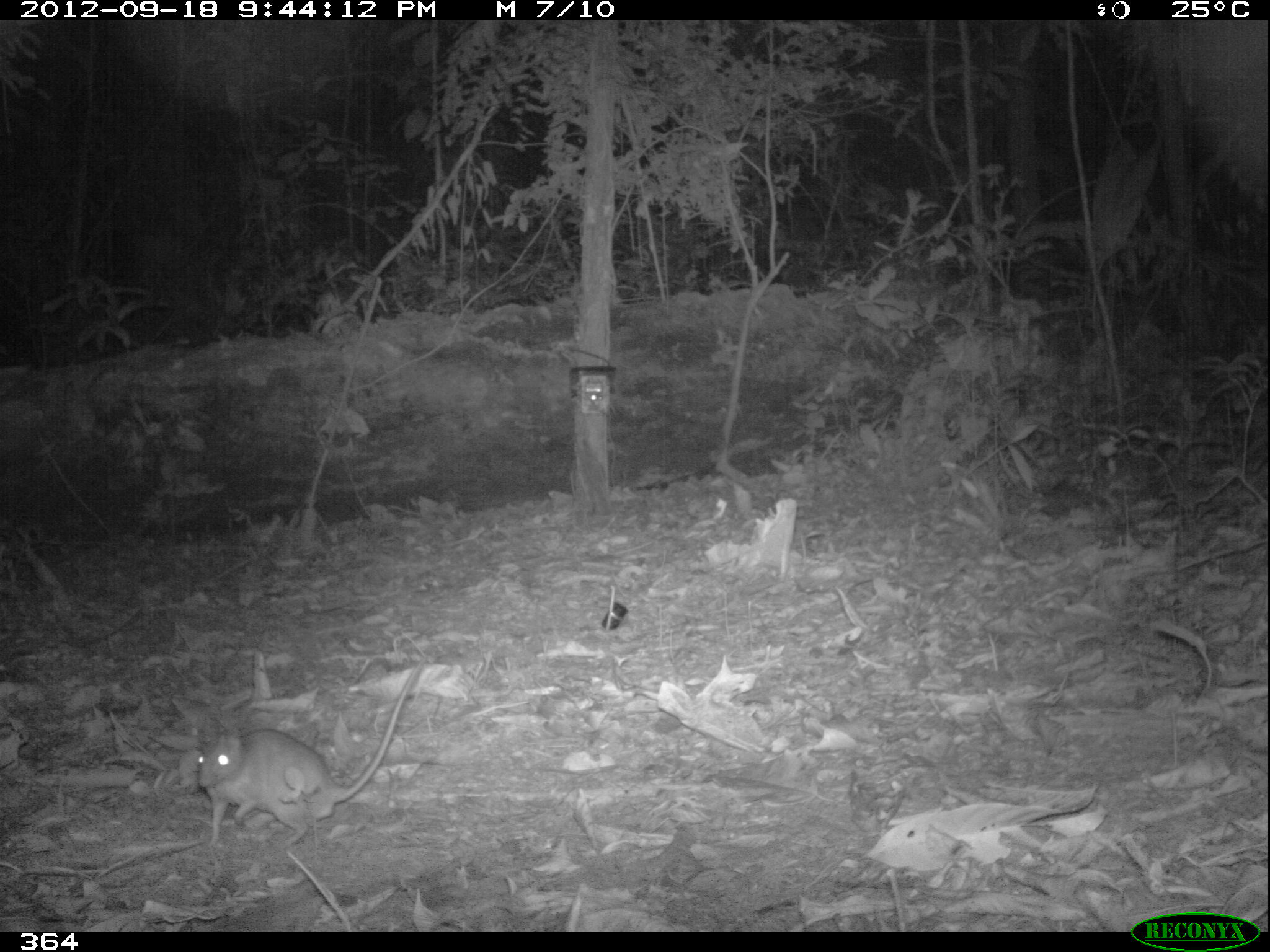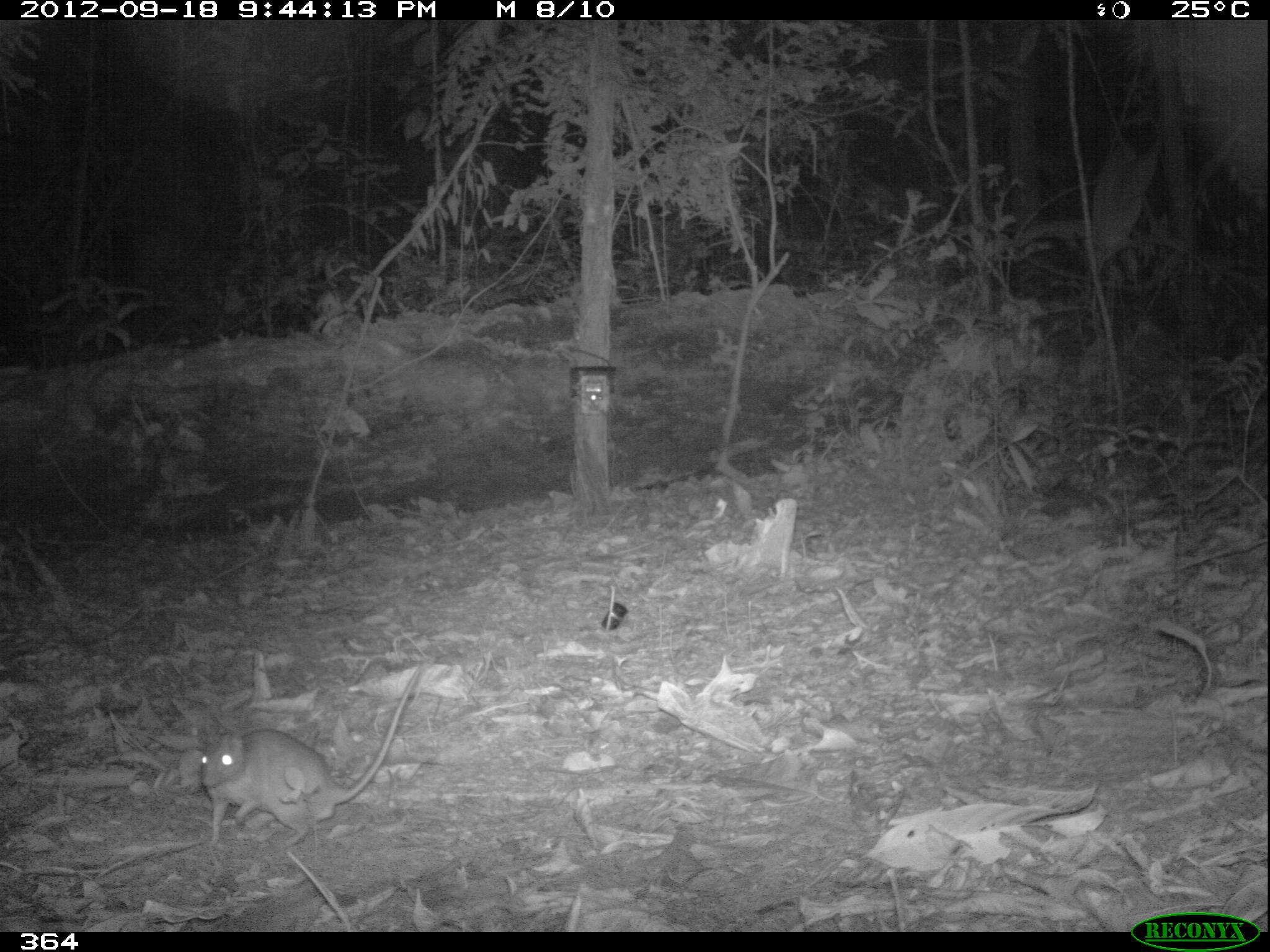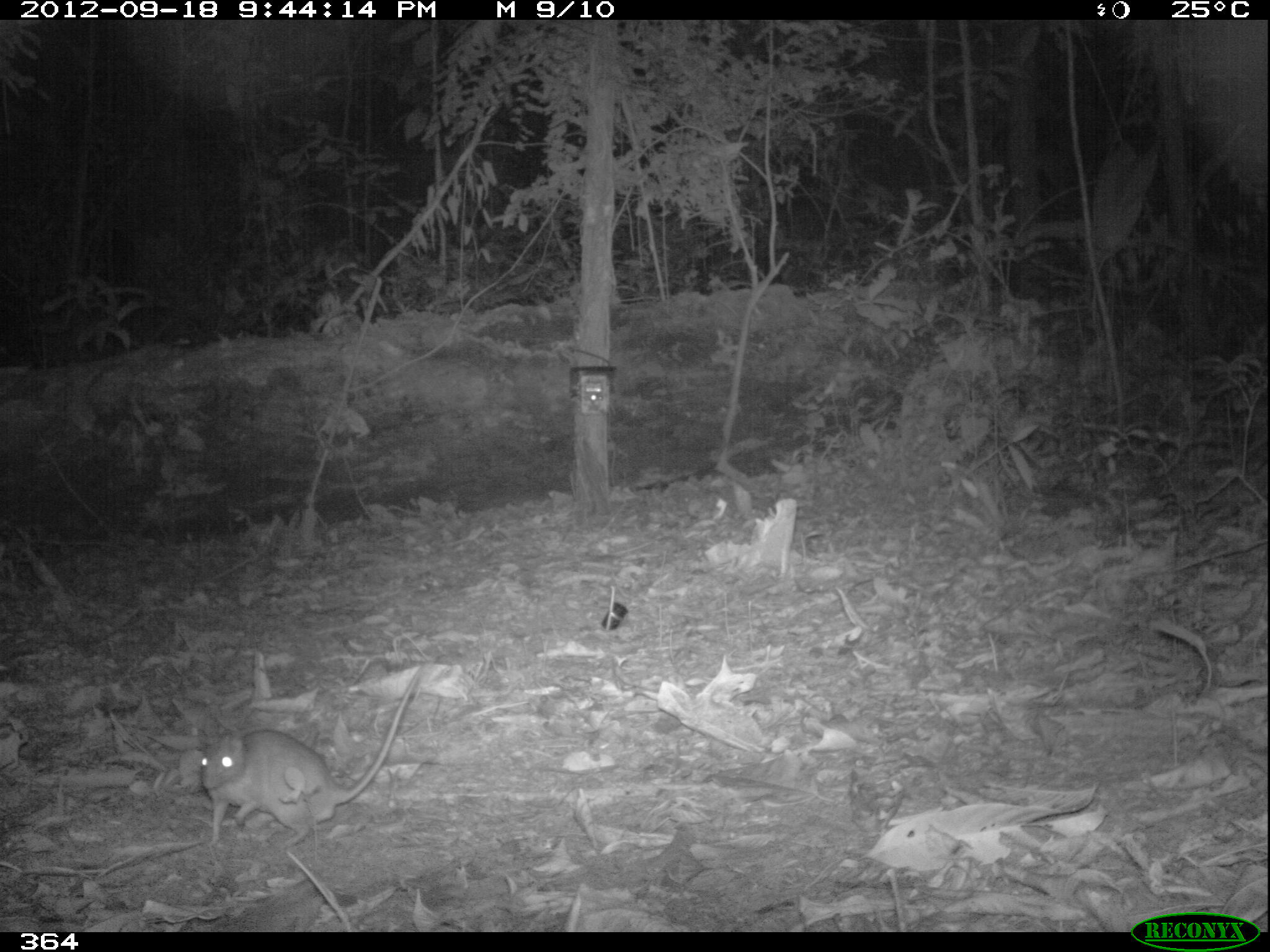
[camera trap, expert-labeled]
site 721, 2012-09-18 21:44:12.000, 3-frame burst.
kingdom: Animalia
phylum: Chordata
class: Mammalia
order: Rodentia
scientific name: Rodentia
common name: rodents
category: unknown rodent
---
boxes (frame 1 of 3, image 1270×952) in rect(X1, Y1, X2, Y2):
unknown rodent: rect(191, 652, 431, 850)